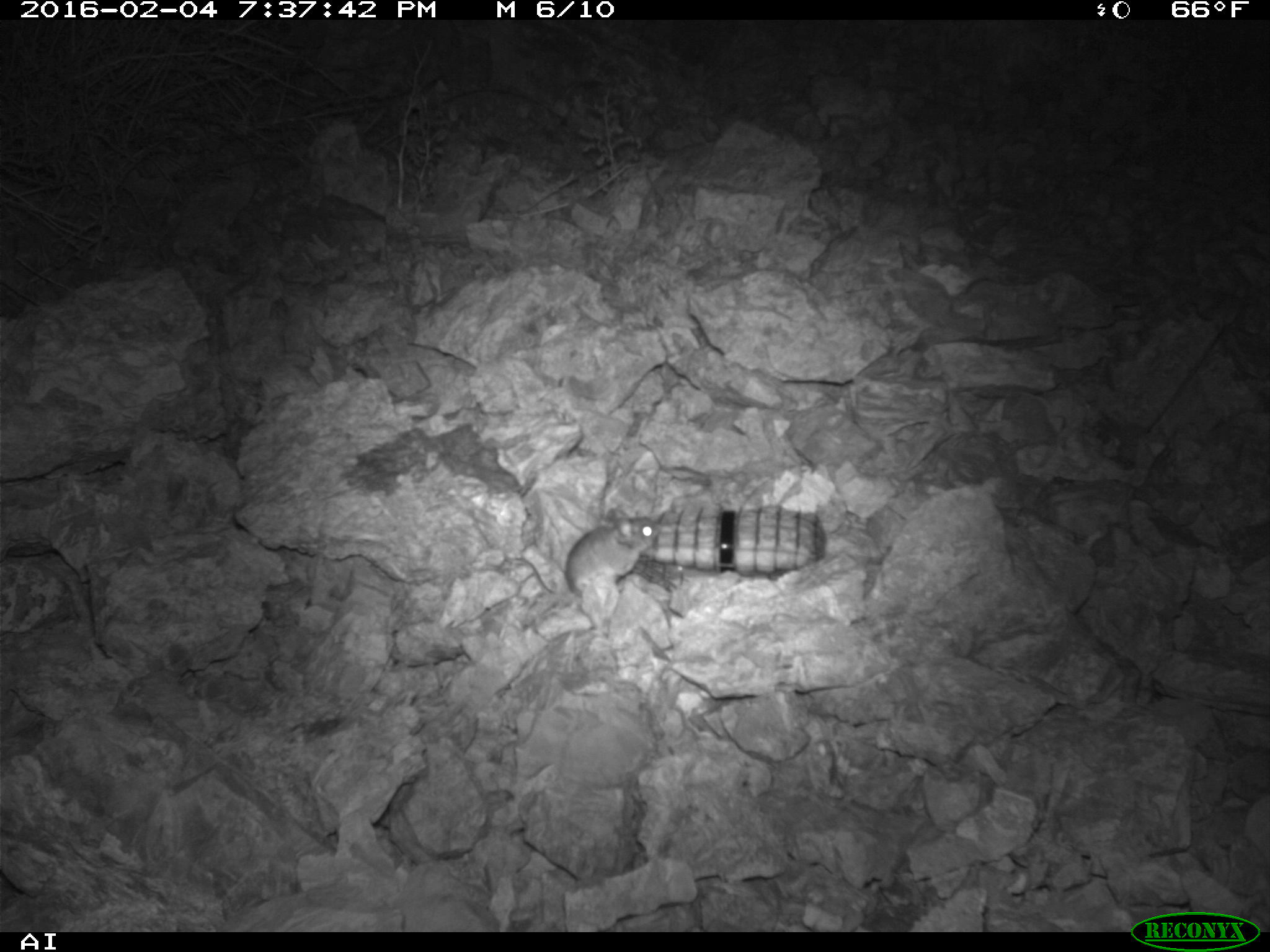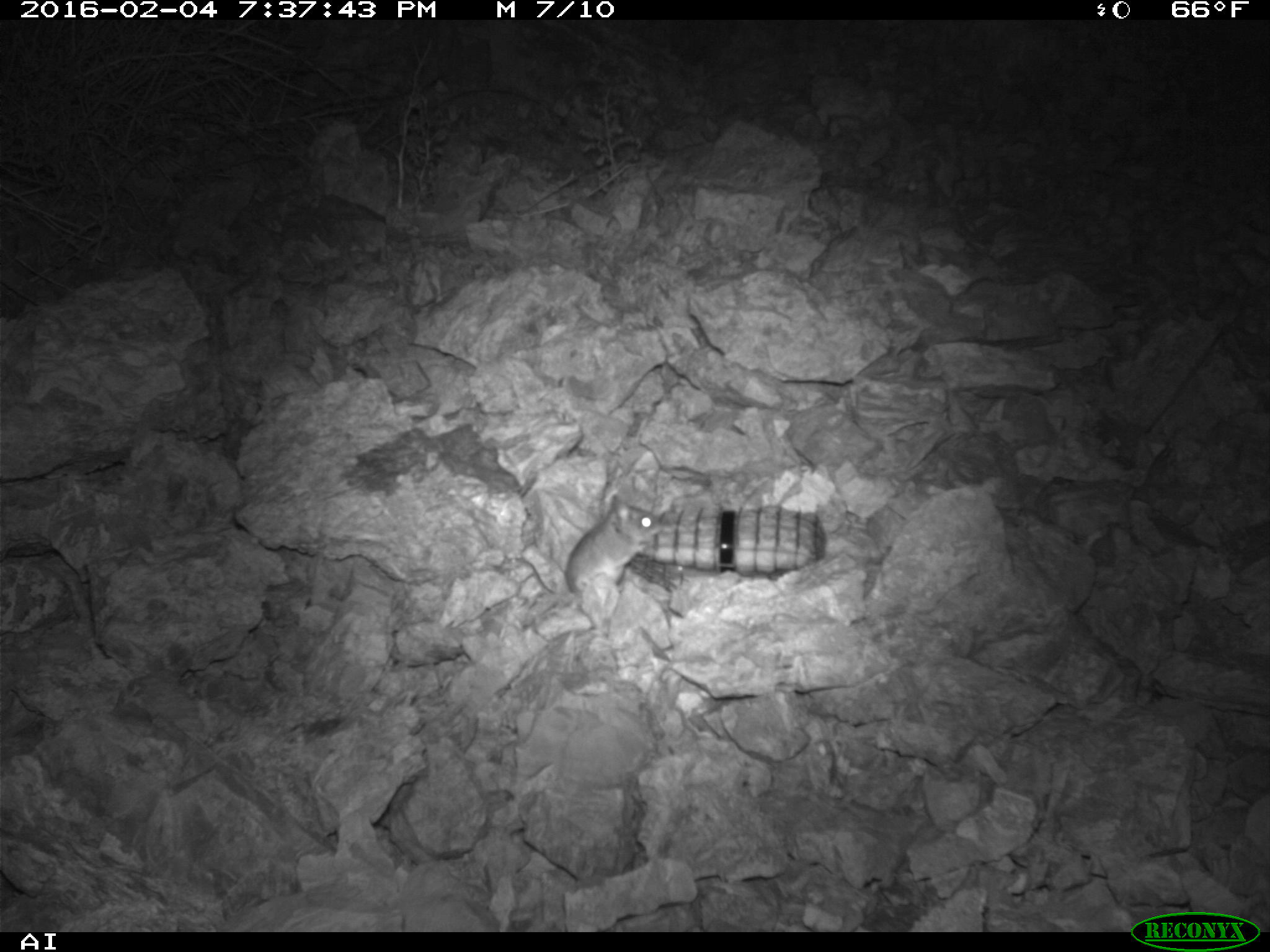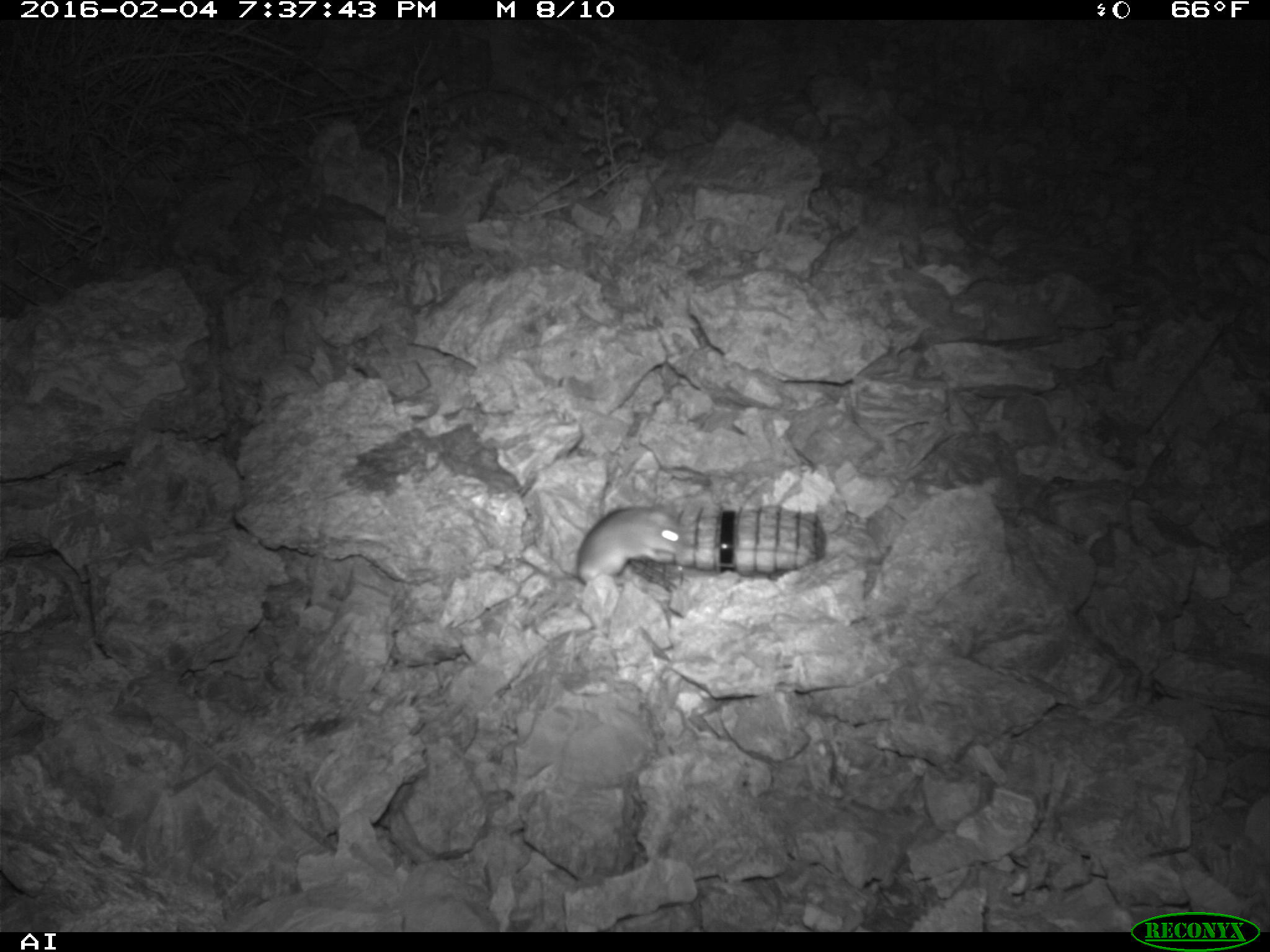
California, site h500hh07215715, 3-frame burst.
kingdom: Animalia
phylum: Chordata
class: Mammalia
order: Rodentia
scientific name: Rodentia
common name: rodent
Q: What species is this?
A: Rodent (Rodentia).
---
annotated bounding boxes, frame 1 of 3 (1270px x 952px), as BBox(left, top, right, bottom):
rodent: BBox(516, 508, 659, 597)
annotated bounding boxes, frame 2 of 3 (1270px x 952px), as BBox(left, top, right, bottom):
rodent: BBox(564, 493, 665, 592)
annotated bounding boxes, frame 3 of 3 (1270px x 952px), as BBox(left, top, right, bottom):
rodent: BBox(577, 506, 686, 584)